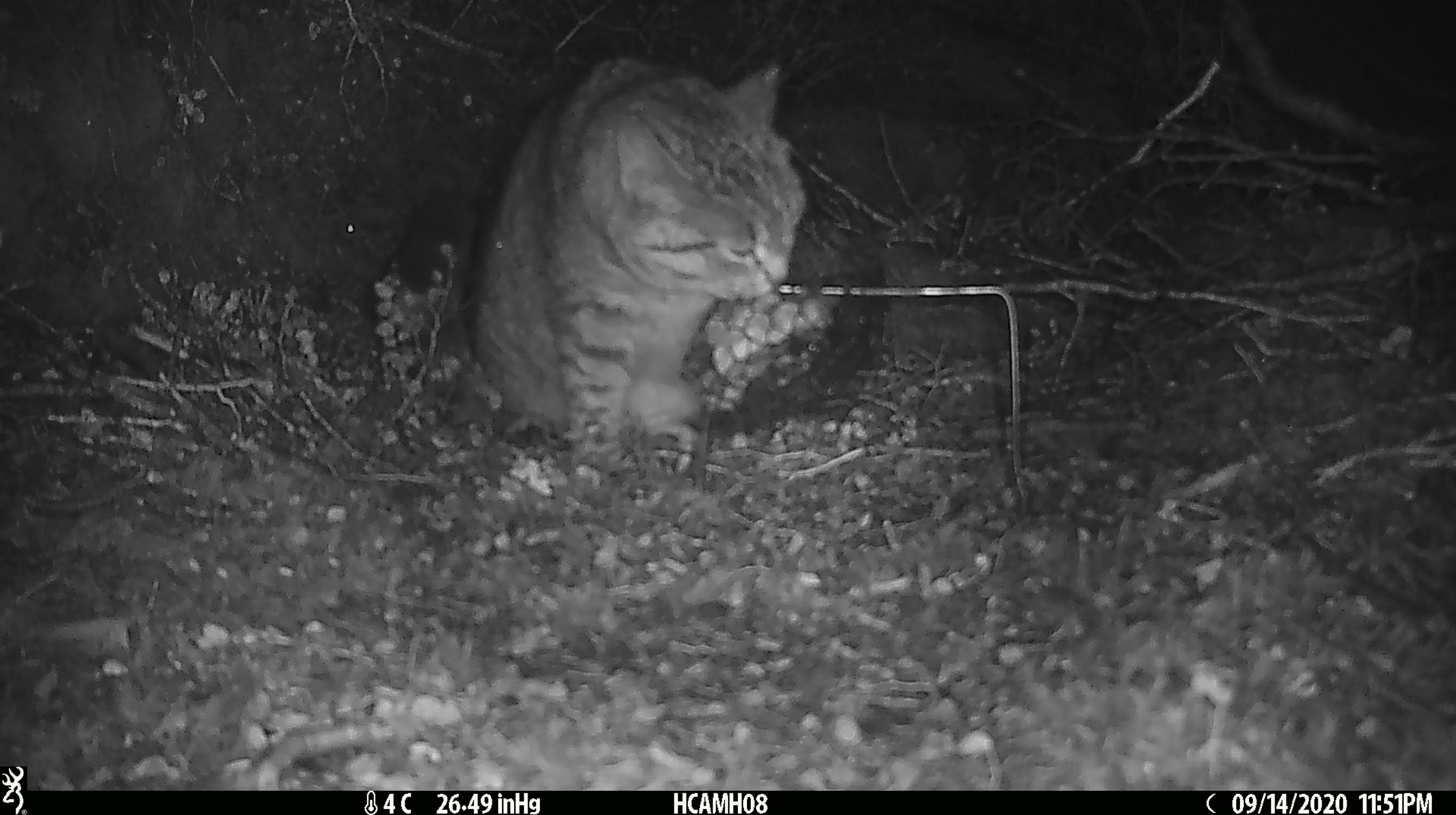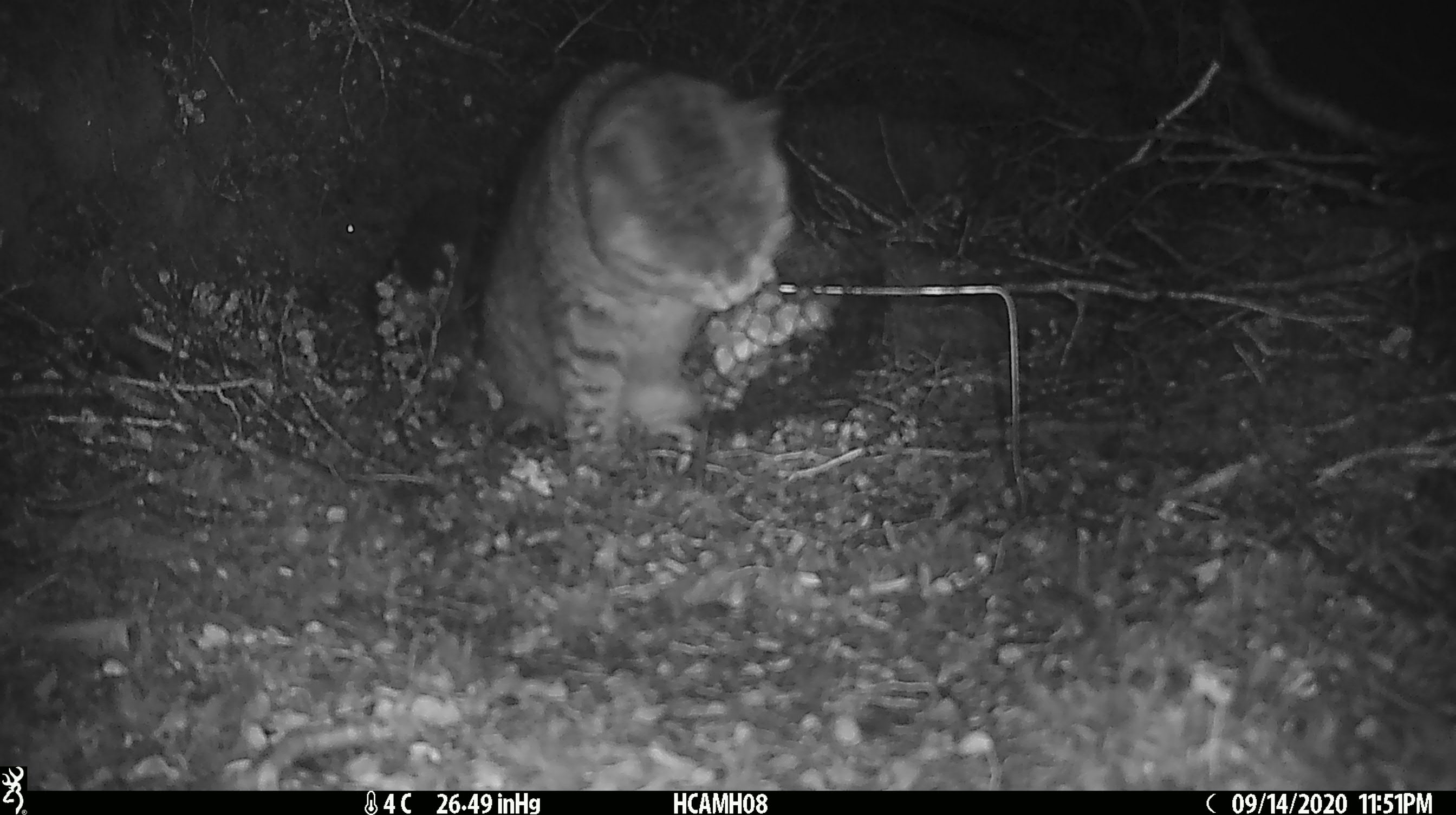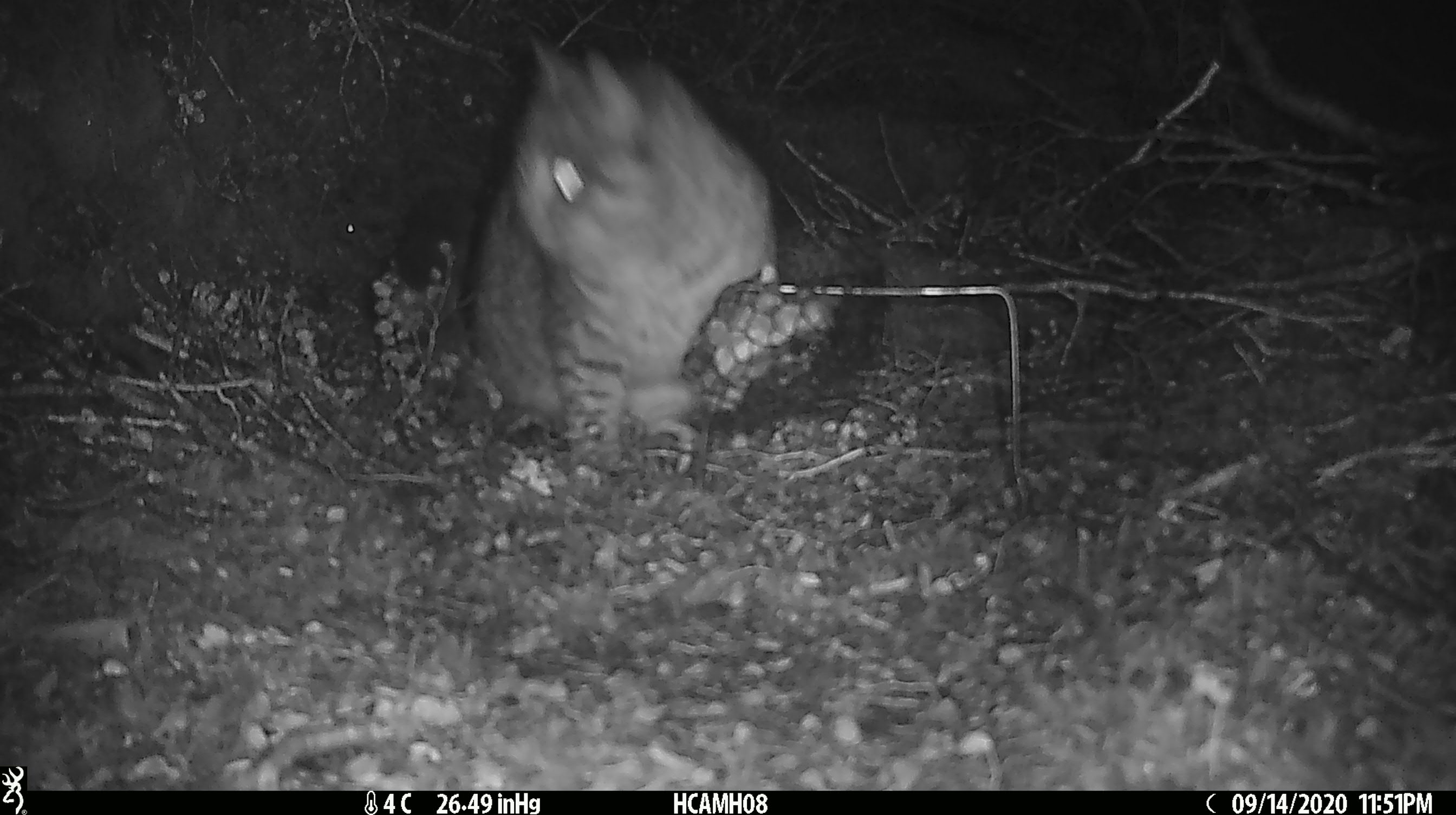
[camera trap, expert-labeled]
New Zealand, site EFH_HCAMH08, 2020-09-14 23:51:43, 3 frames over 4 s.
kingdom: Animalia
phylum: Chordata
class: Mammalia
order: Carnivora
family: Felidae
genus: Felis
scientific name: Felis catus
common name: domestic cat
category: cat